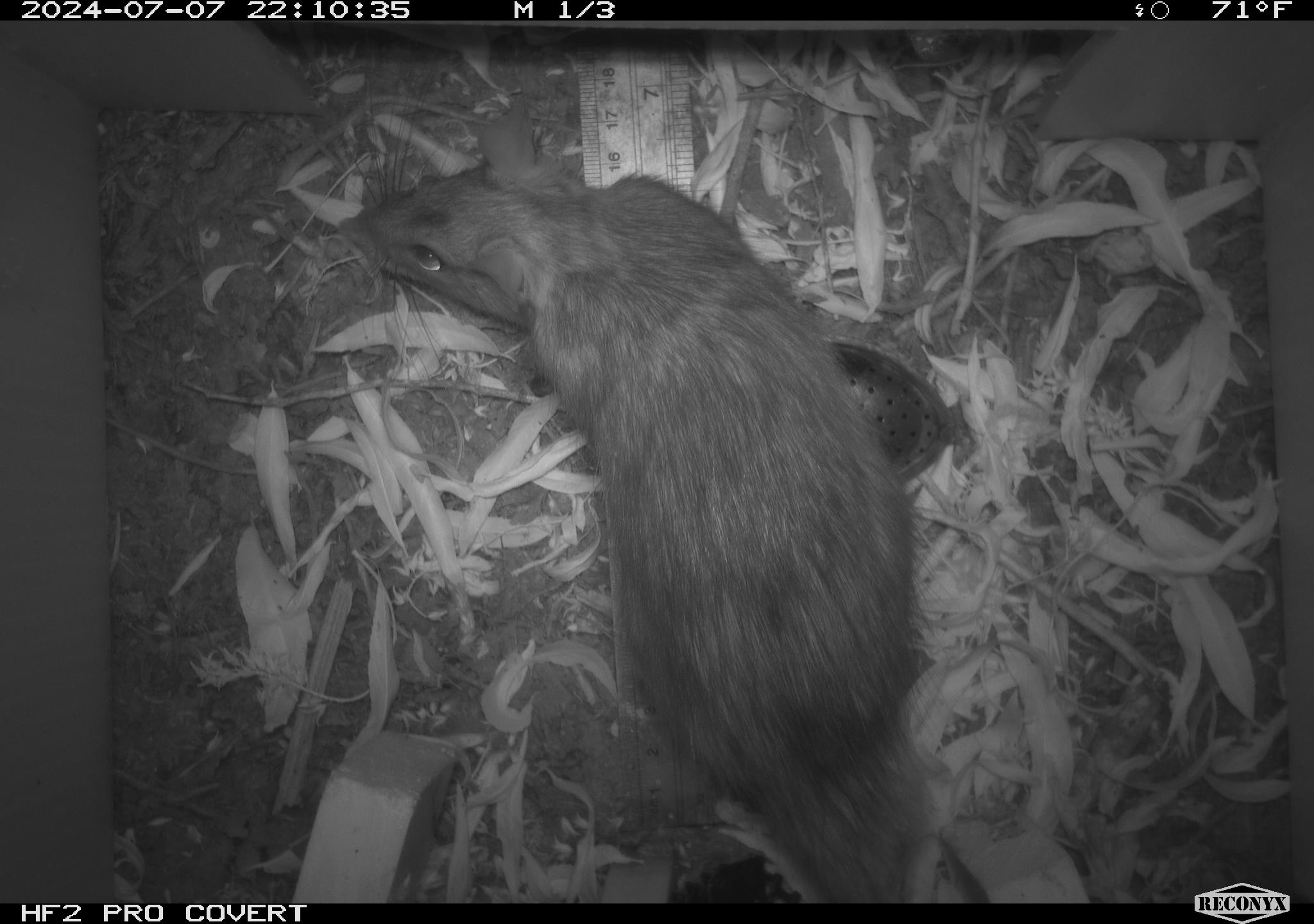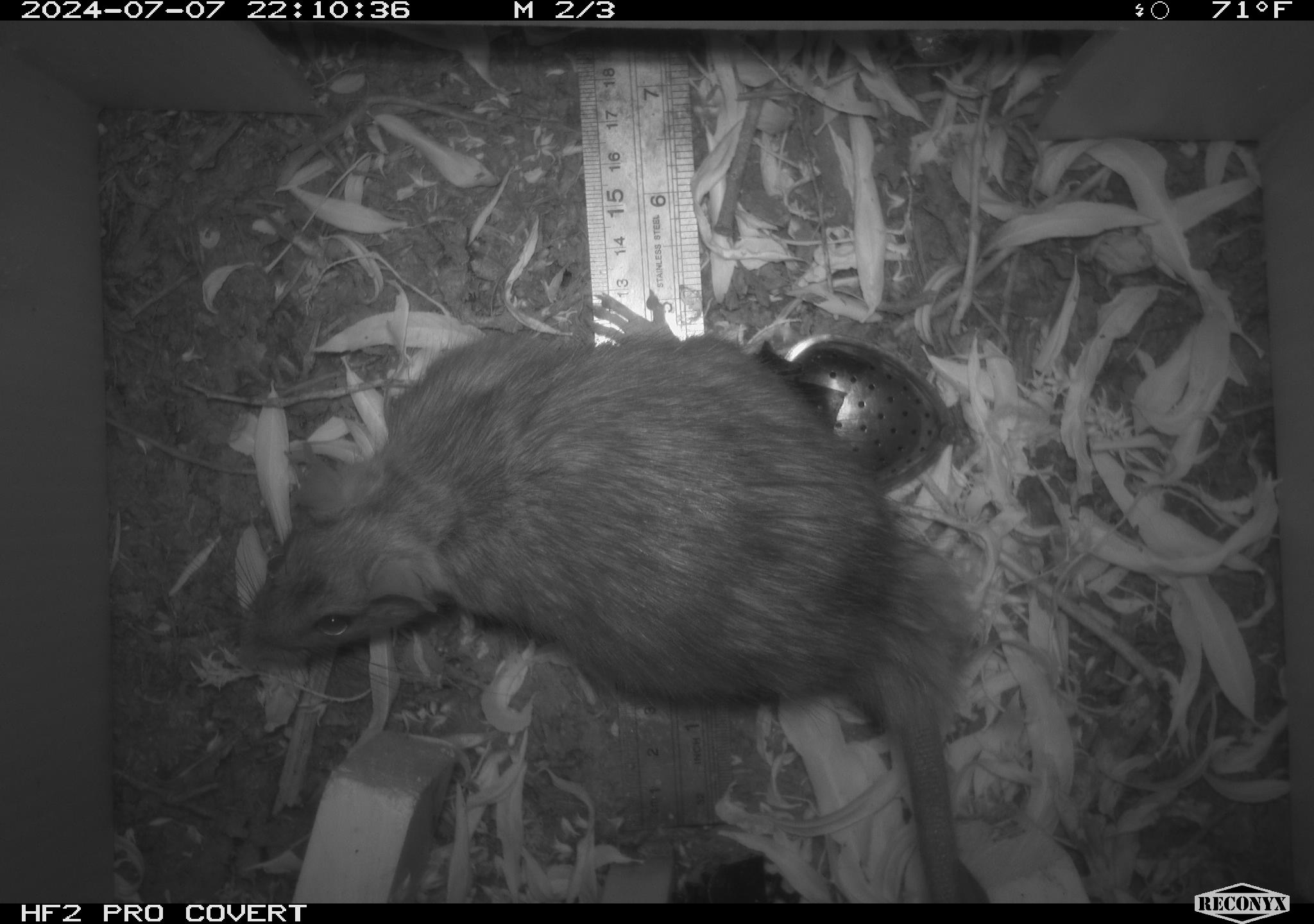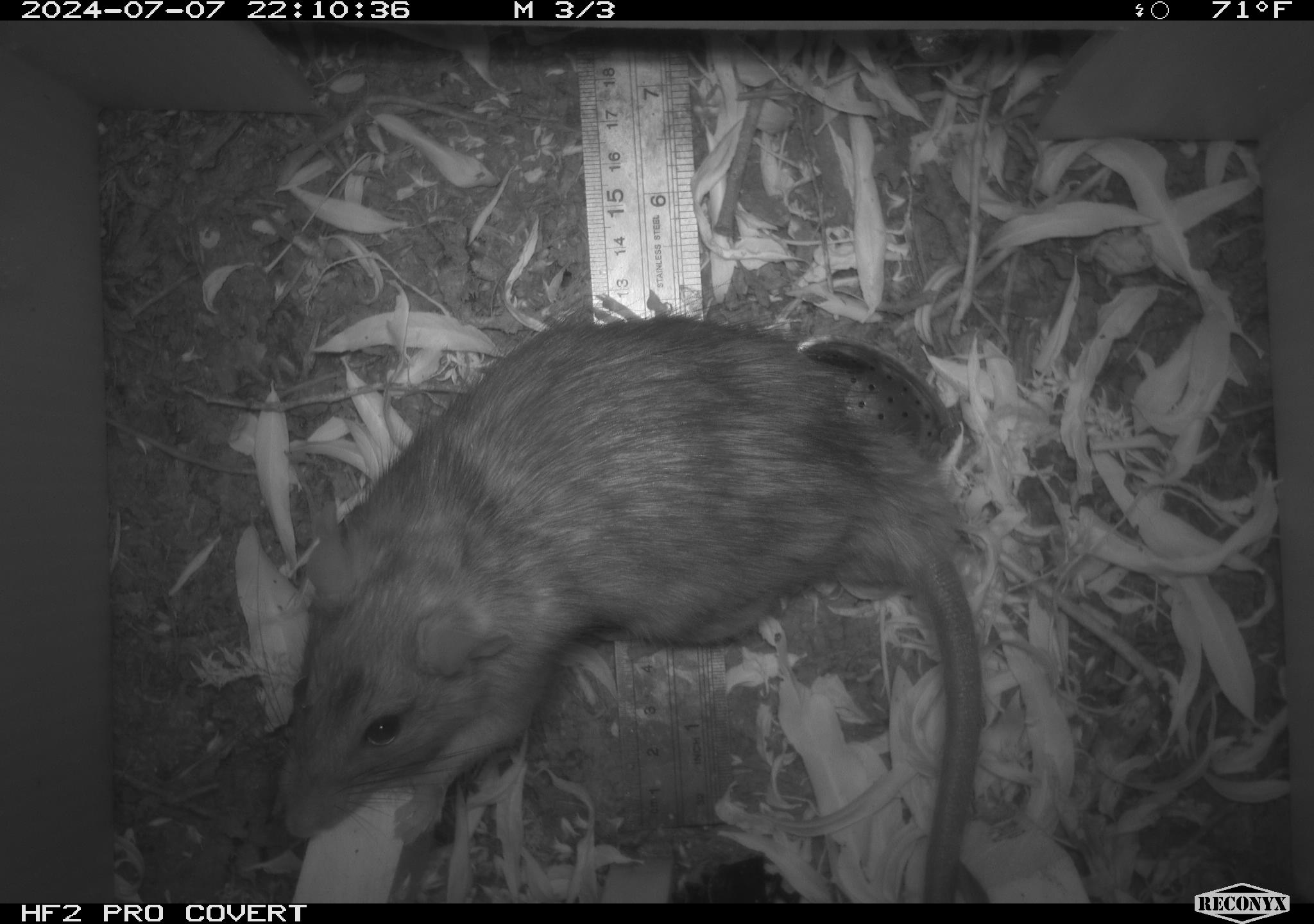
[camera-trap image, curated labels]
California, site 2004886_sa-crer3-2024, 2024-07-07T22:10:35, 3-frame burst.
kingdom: Animalia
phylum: Chordata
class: Mammalia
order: Rodentia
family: Muridae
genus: Rattus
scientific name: Rattus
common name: rat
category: rattus species